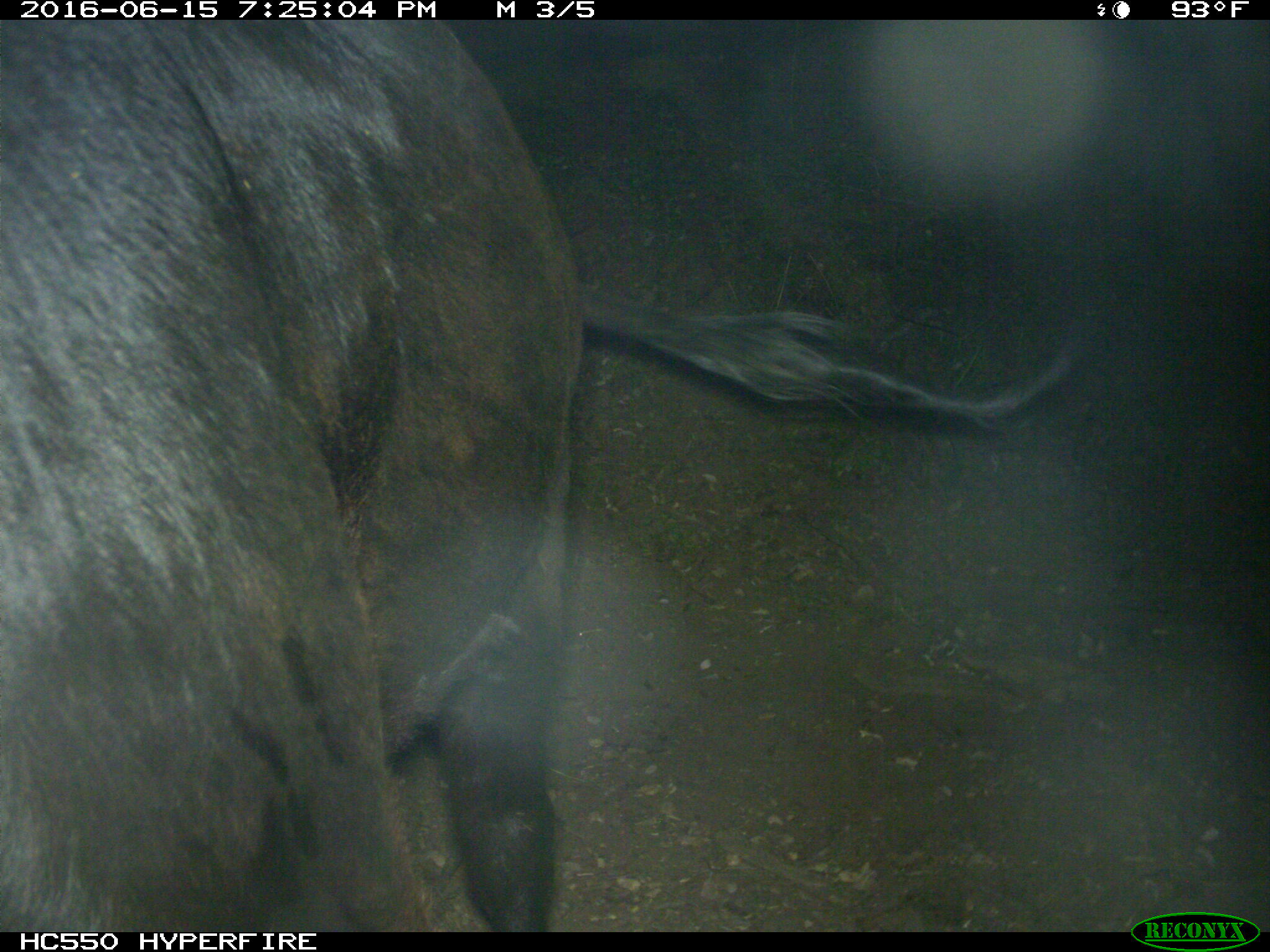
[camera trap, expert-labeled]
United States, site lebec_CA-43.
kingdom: Animalia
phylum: Chordata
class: Mammalia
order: Artiodactyla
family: Bovidae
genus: Bos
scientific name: Bos taurus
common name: domestic cow